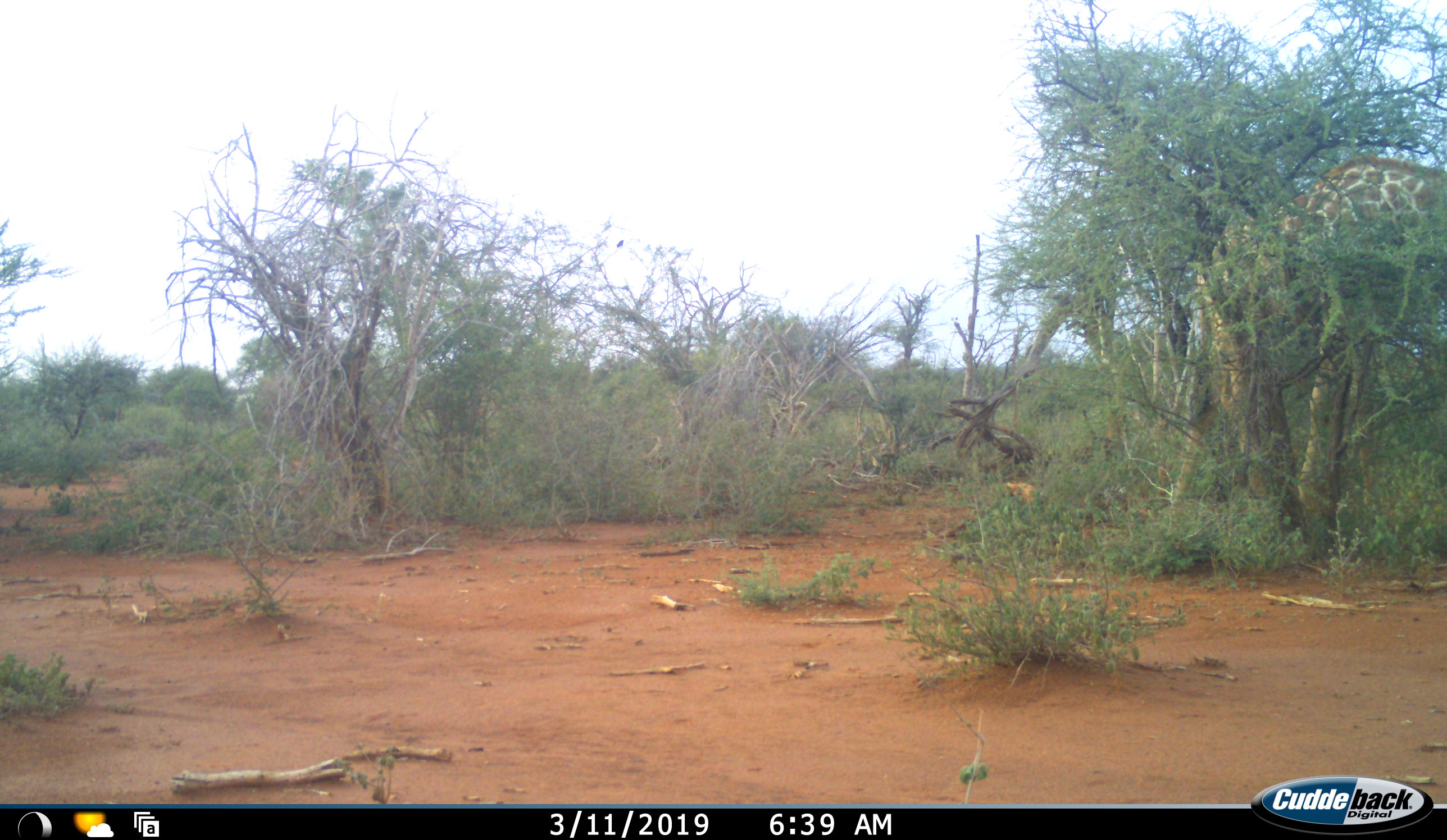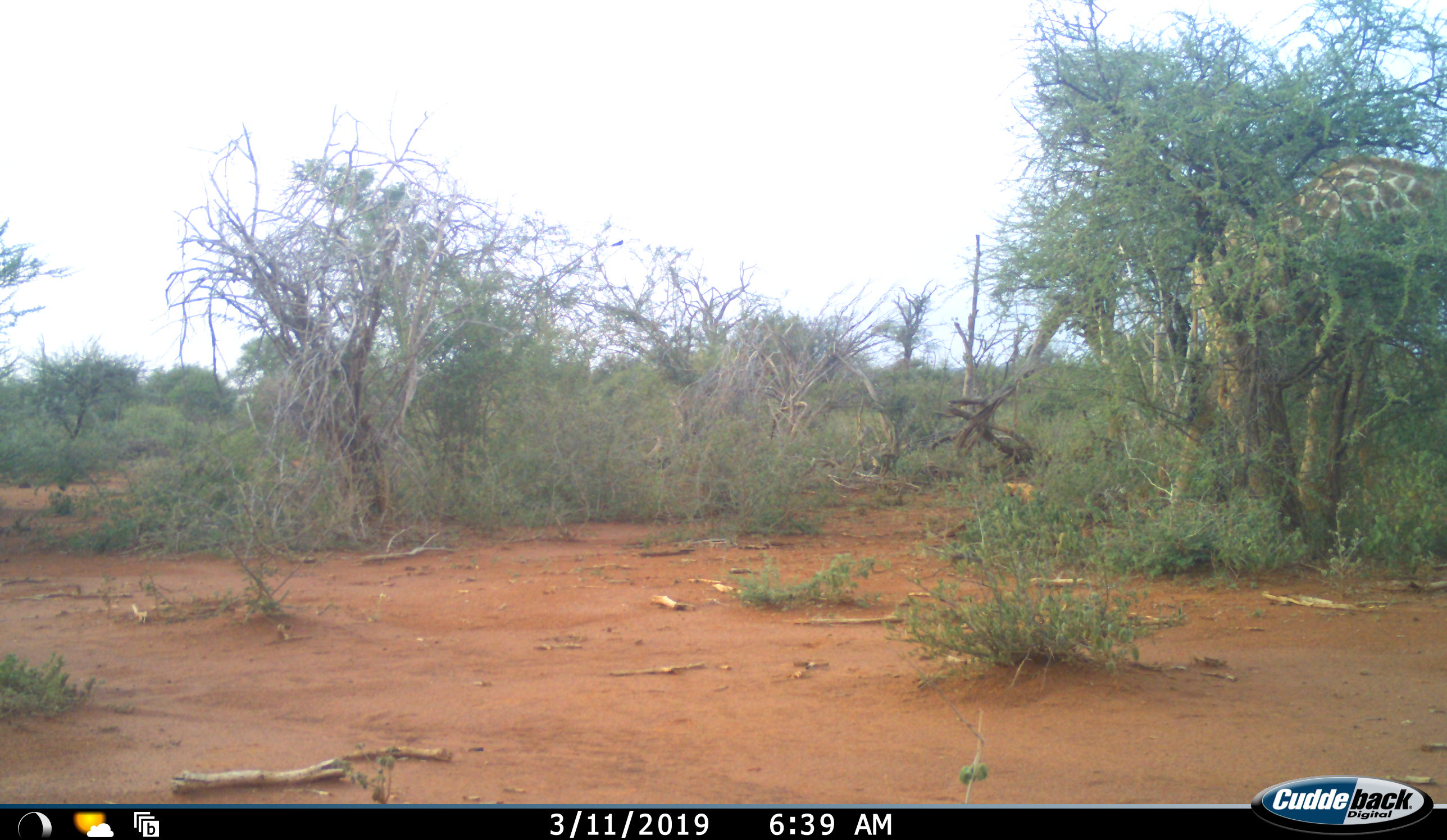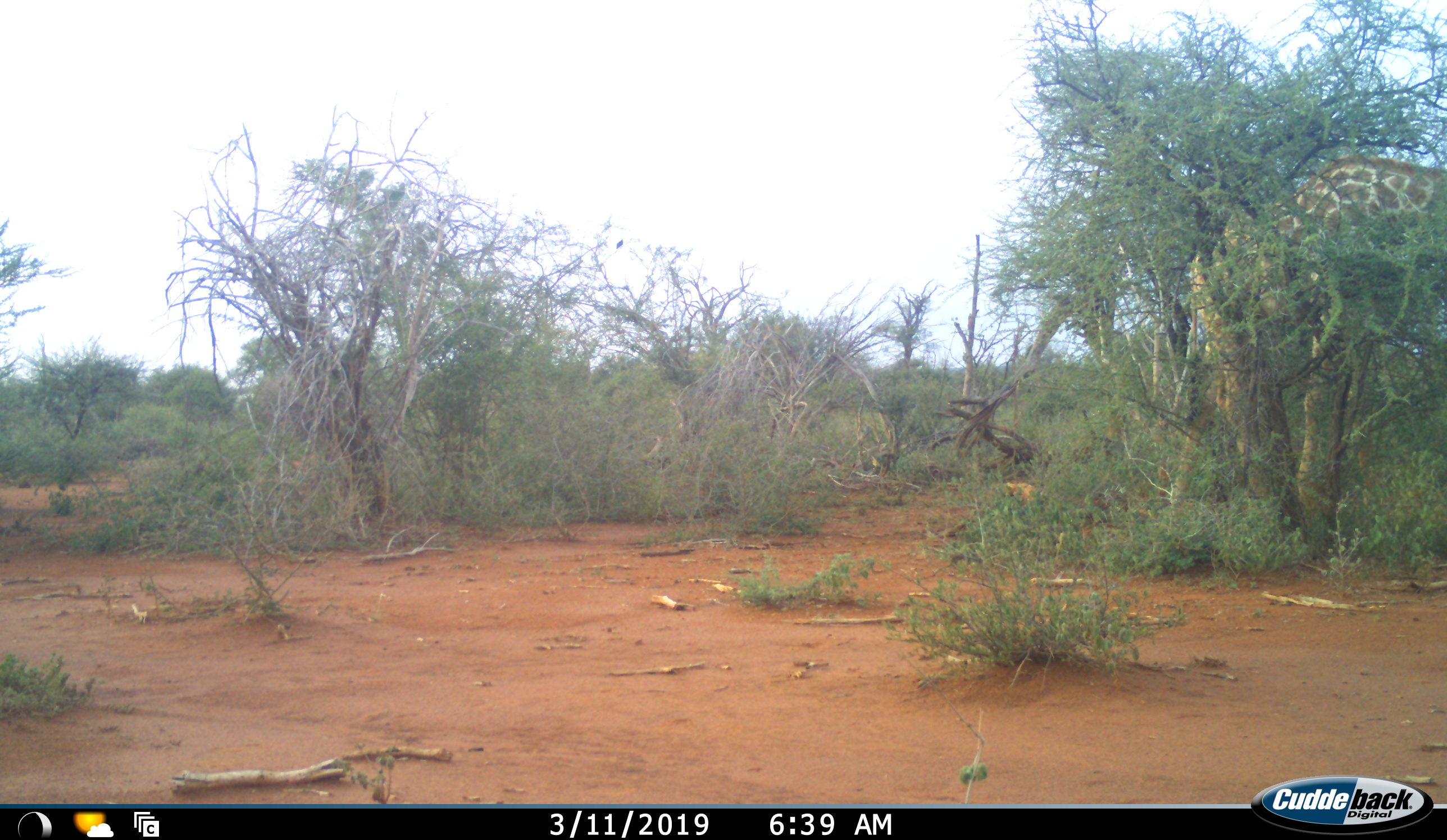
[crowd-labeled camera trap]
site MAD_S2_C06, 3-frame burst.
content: unidentified animal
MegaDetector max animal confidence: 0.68